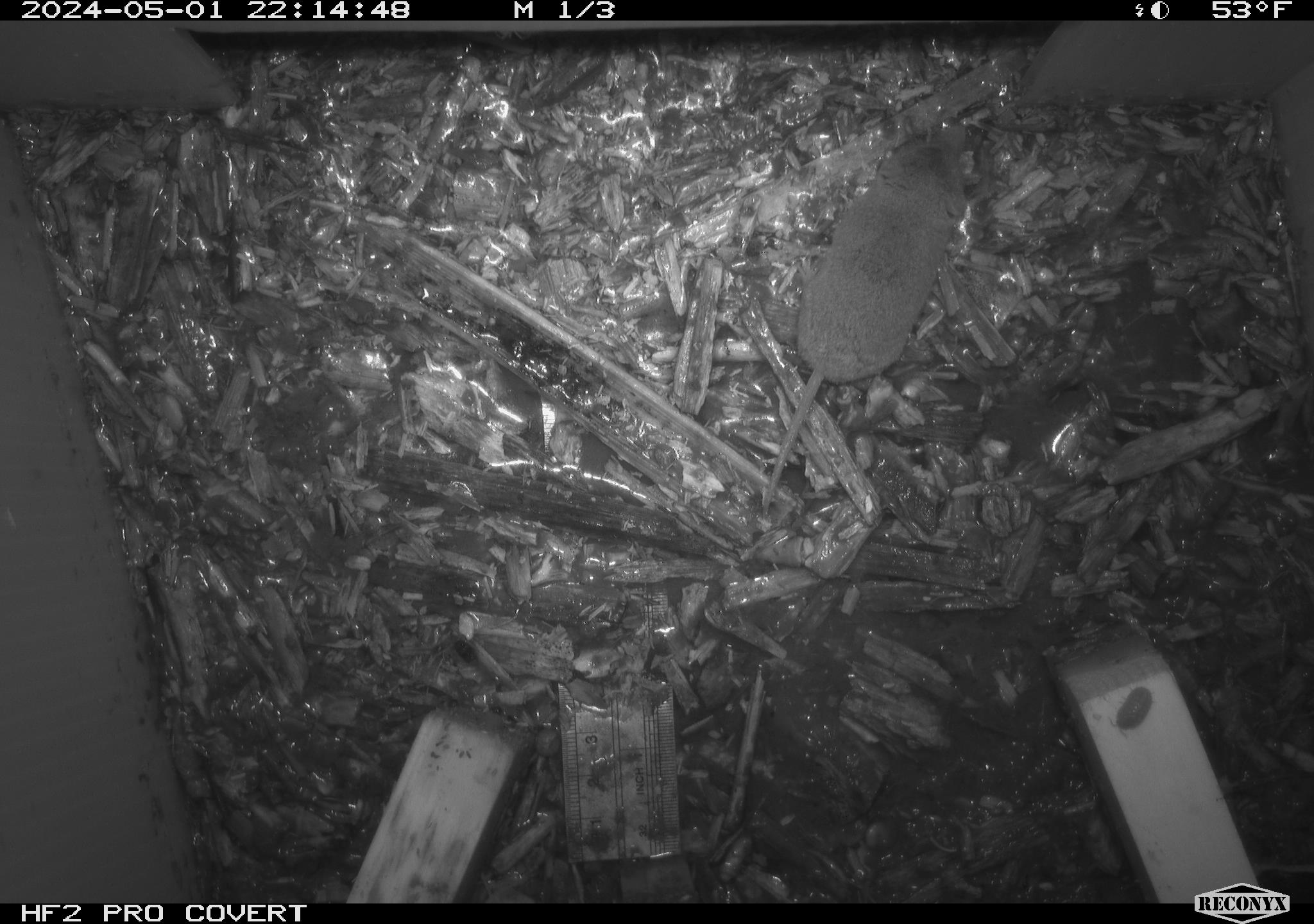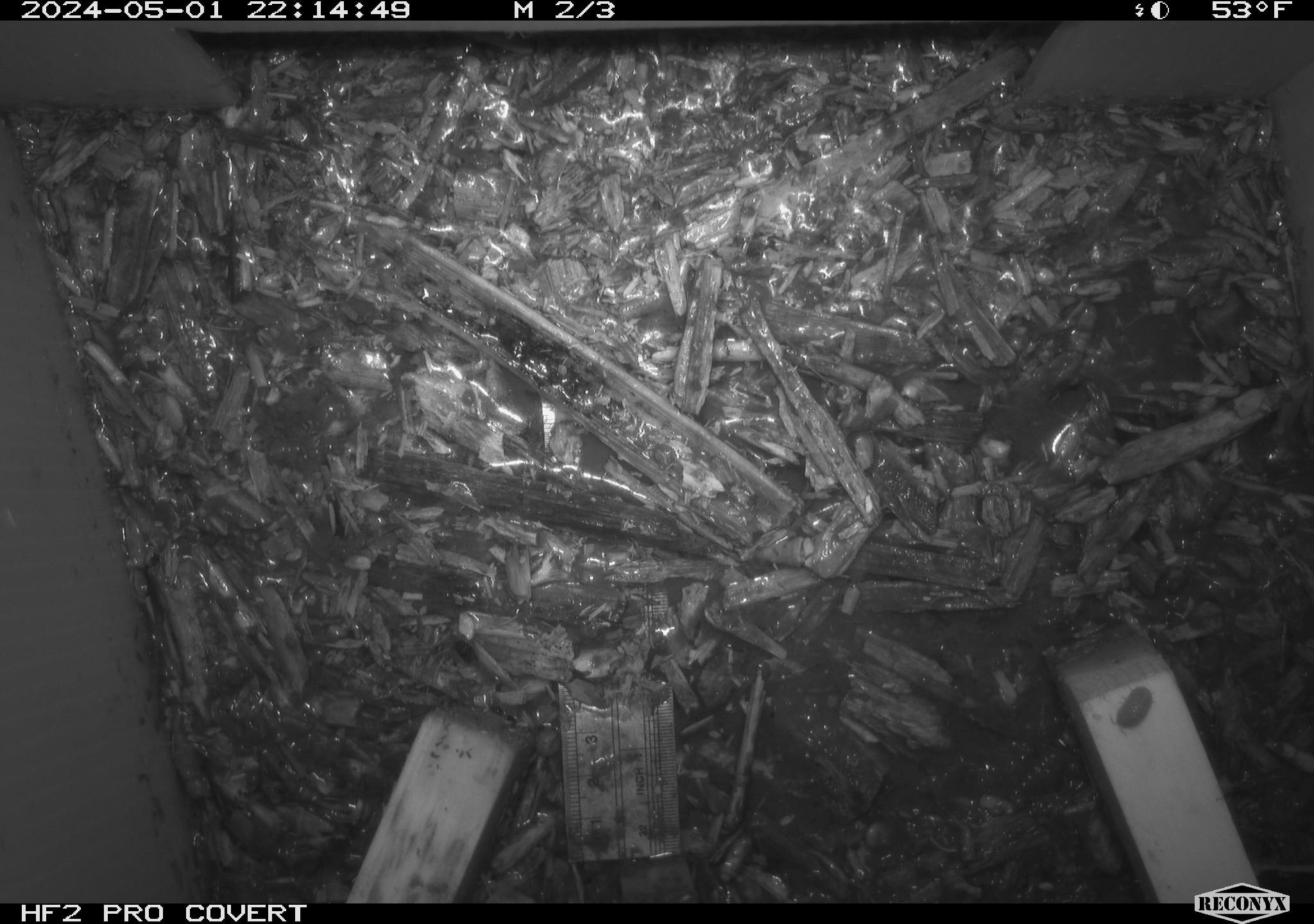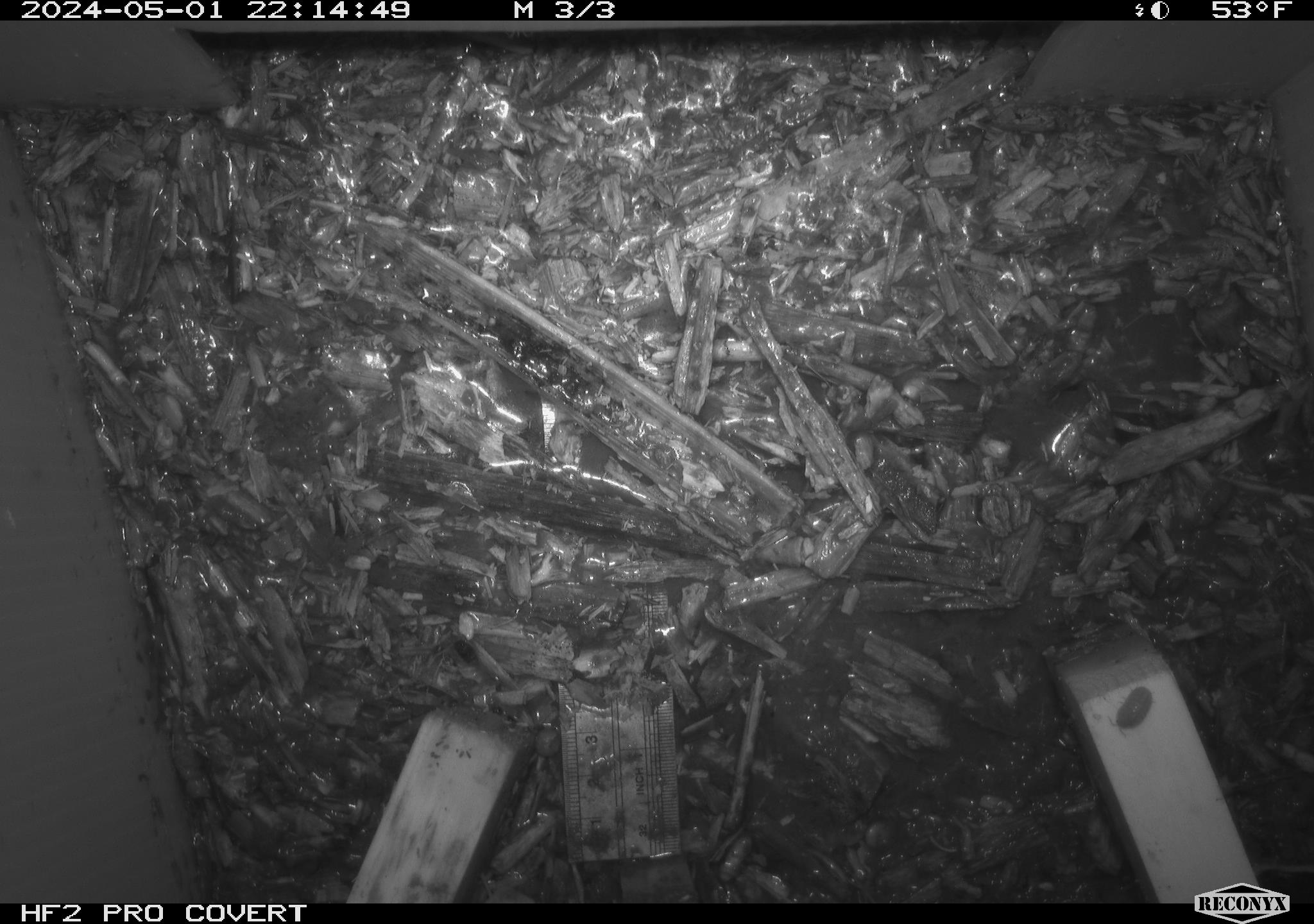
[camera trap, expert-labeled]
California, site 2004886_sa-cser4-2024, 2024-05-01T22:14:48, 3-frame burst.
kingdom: Animalia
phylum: Chordata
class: Mammalia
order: Eulipotyphla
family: Soricidae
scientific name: Soricidae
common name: shrews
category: soricidae family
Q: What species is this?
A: Soricidae family (shrews) (Soricidae).